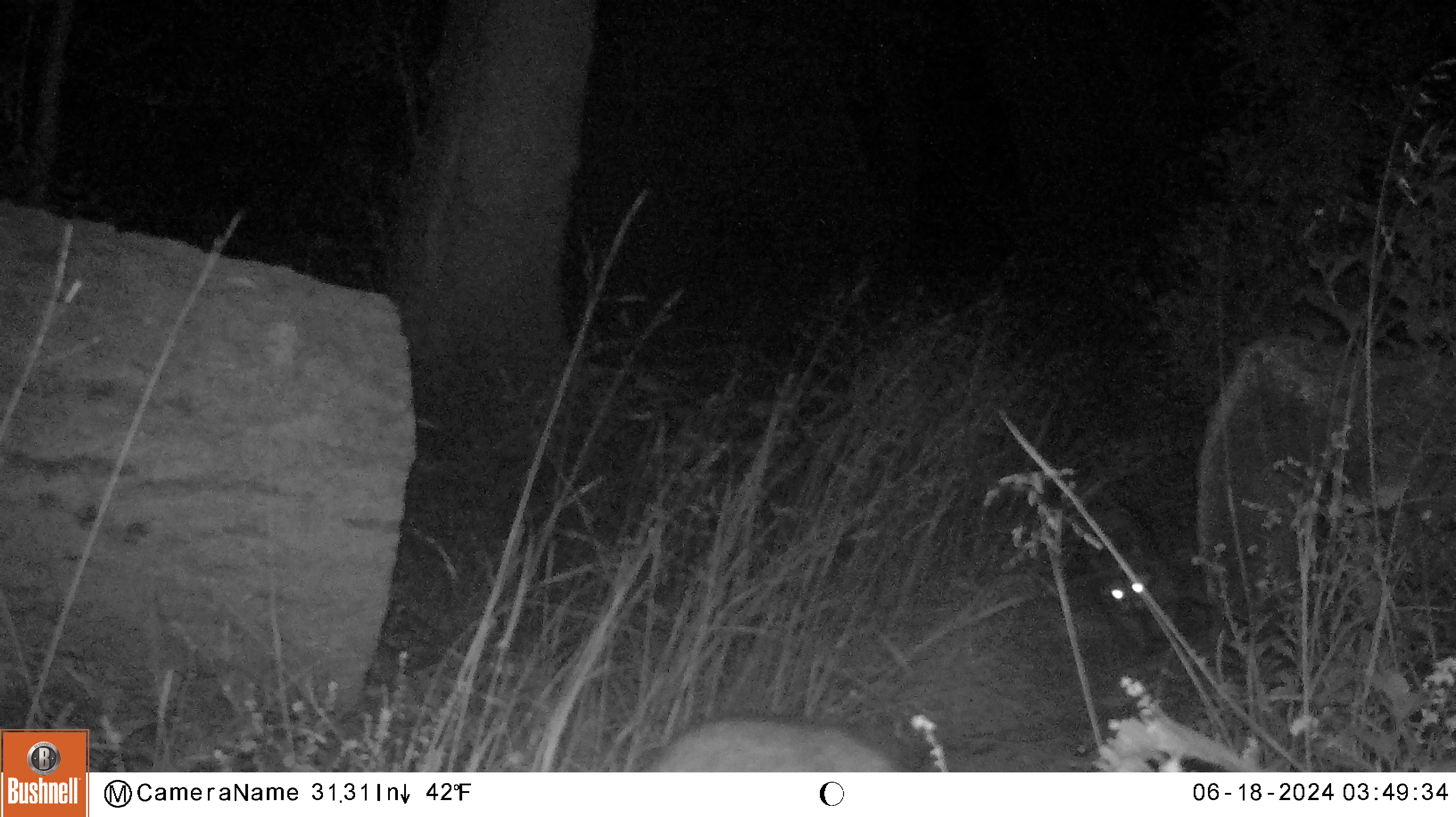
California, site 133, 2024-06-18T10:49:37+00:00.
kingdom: Animalia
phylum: Chordata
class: Mammalia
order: Carnivora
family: Procyonidae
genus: Procyon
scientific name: Procyon lotor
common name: raccoon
Raccoon (Procyon lotor).